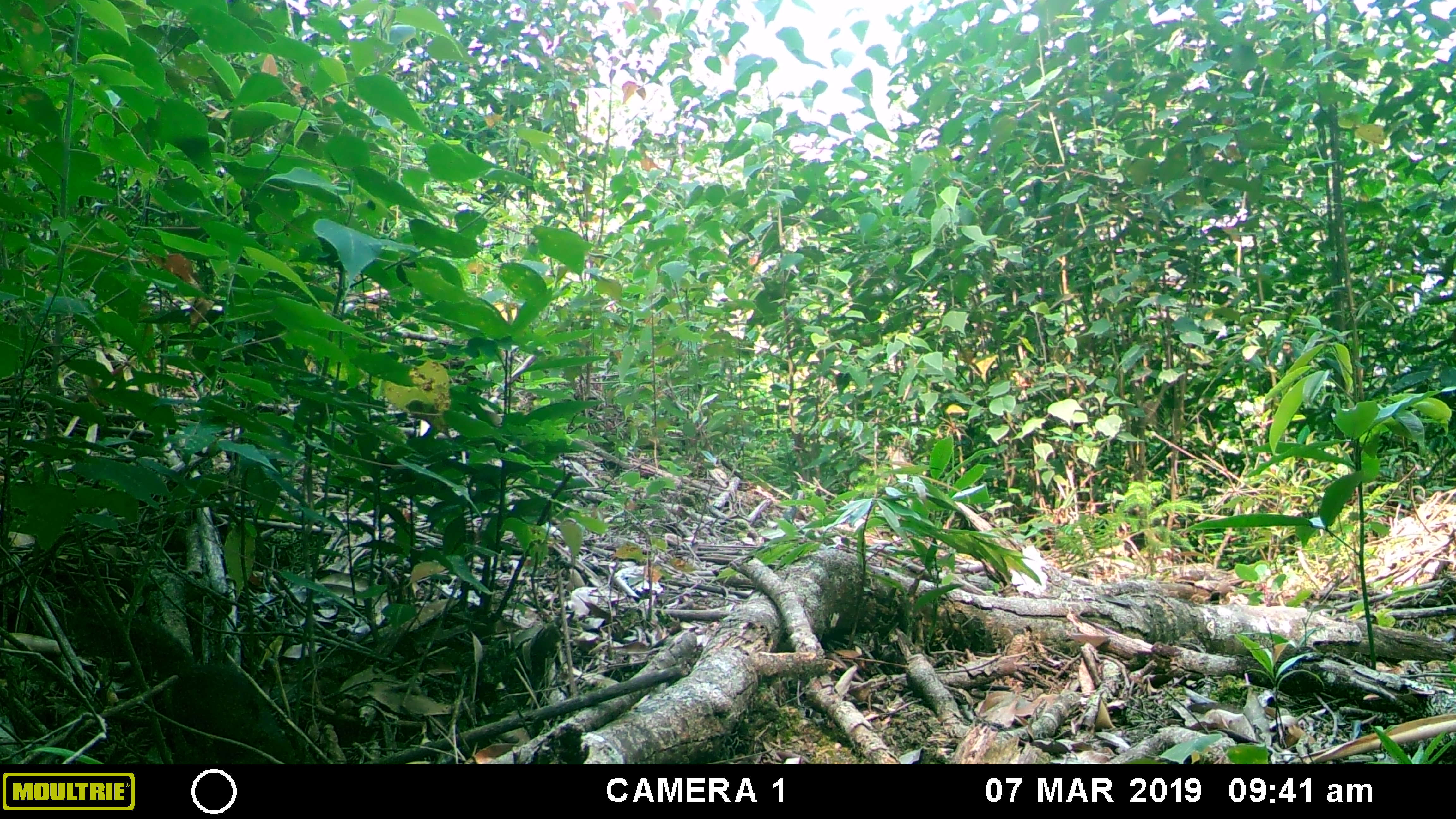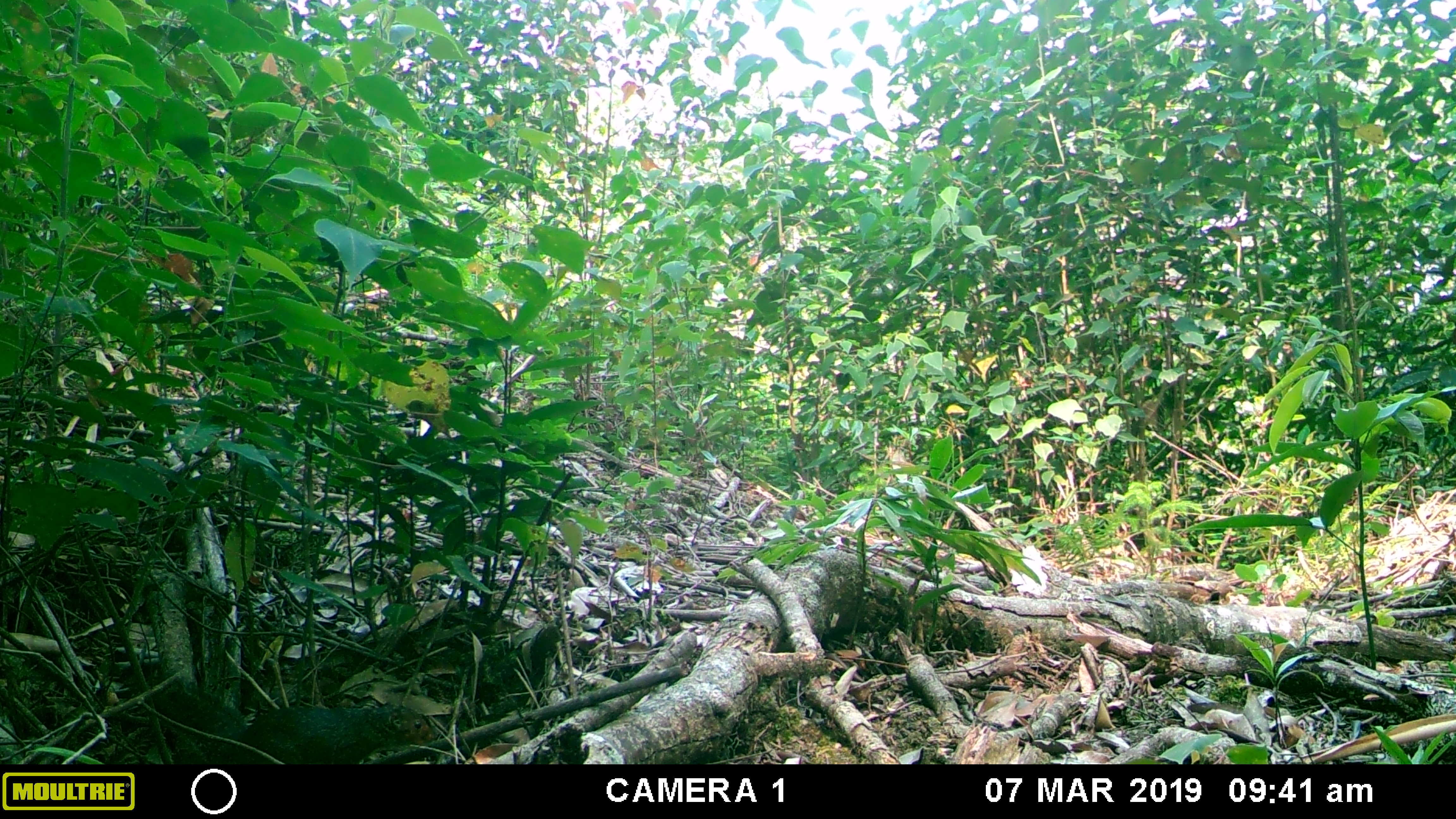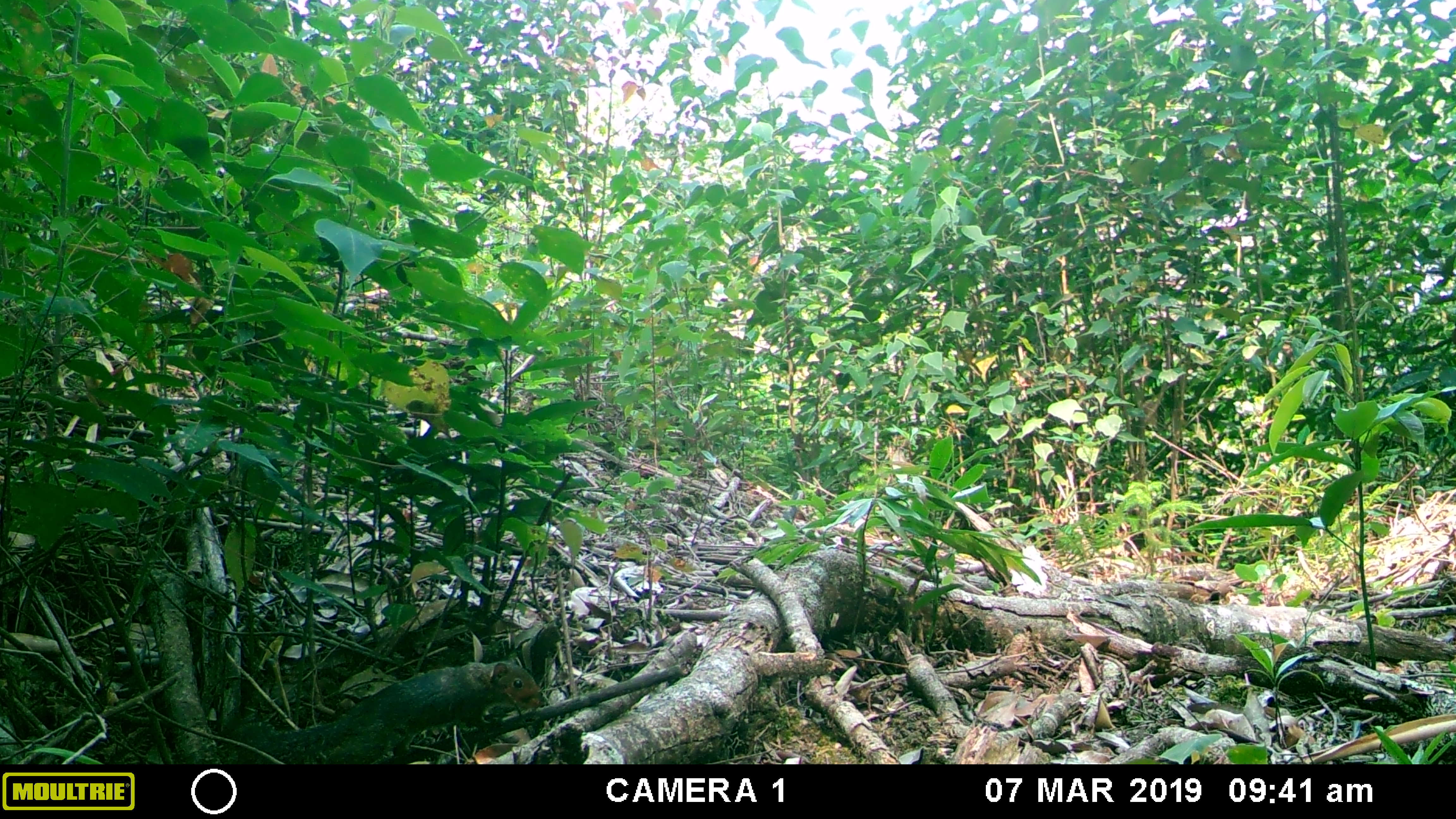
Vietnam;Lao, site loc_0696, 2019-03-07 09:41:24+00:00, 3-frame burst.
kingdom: Animalia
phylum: Chordata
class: Mammalia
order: Rodentia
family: Sciuridae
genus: Dremomys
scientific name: Dremomys rufigenis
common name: red-cheeked squirrel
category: red cheeked squirrel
Red cheeked squirrel (red-cheeked squirrel) (Dremomys rufigenis). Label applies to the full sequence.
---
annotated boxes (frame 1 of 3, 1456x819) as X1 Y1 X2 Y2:
red cheeked squirrel: 66 606 302 764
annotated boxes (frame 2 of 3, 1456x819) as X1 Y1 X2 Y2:
red cheeked squirrel: 164 672 439 764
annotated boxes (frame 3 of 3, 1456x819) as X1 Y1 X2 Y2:
red cheeked squirrel: 217 658 544 764